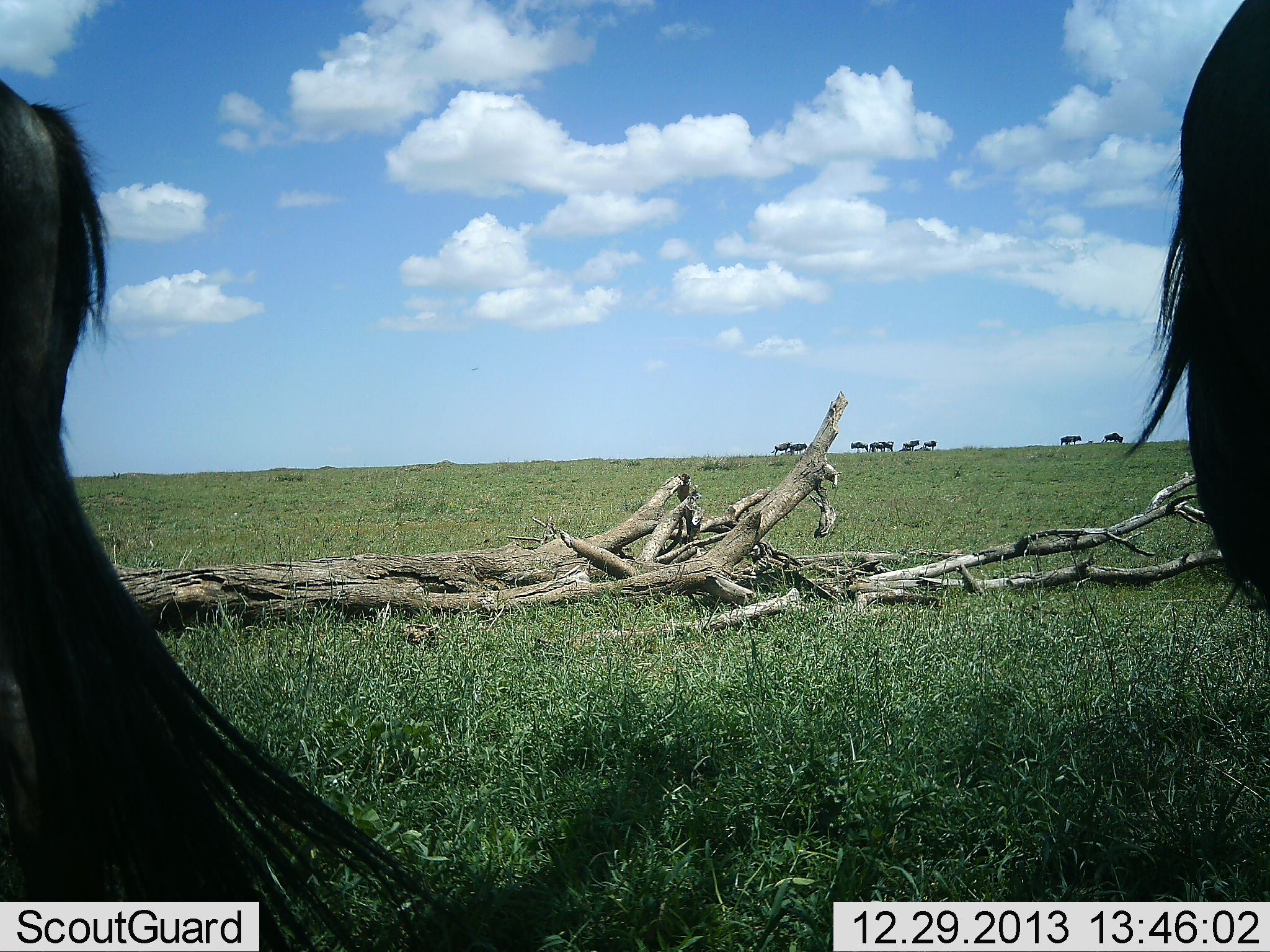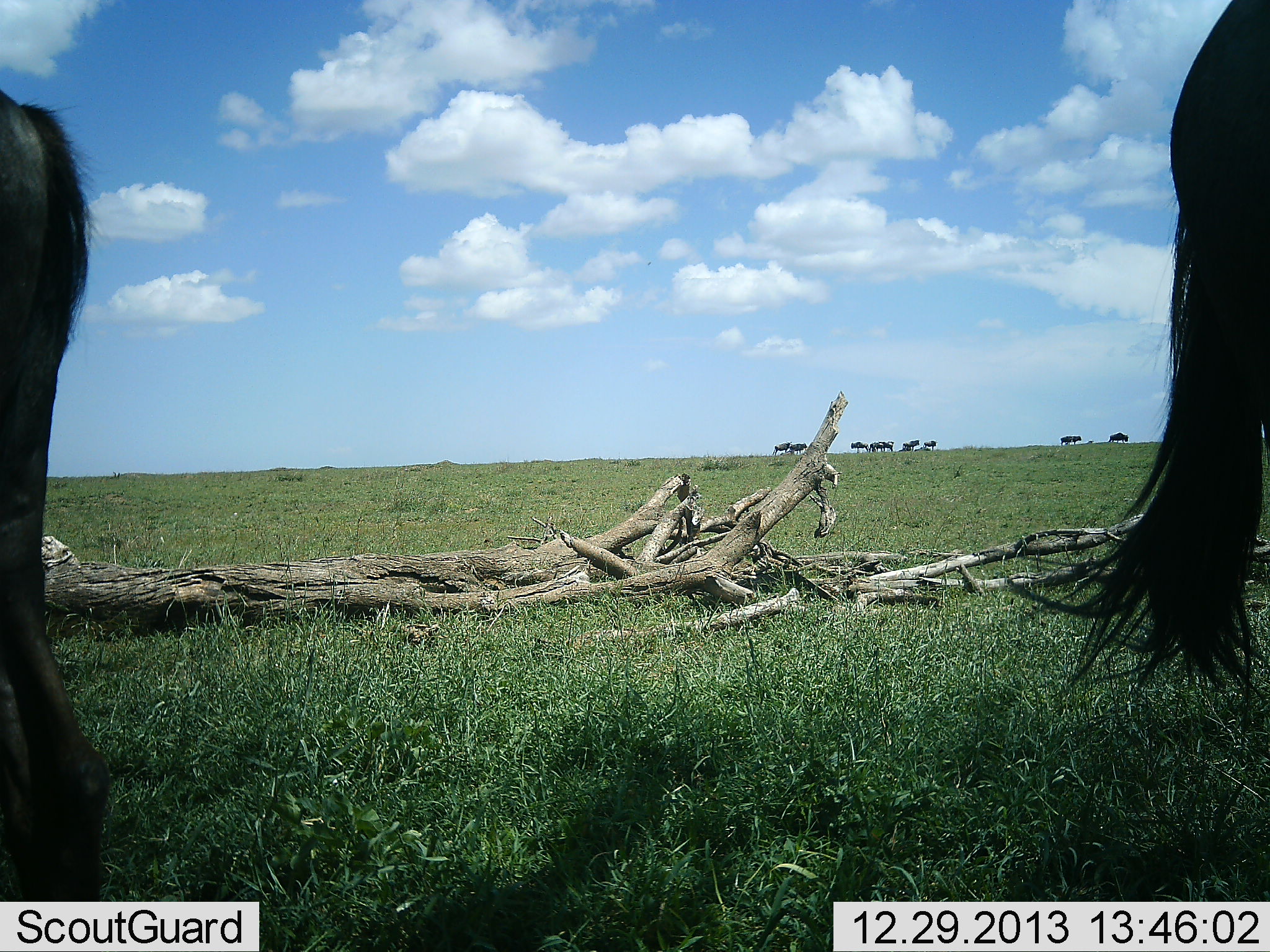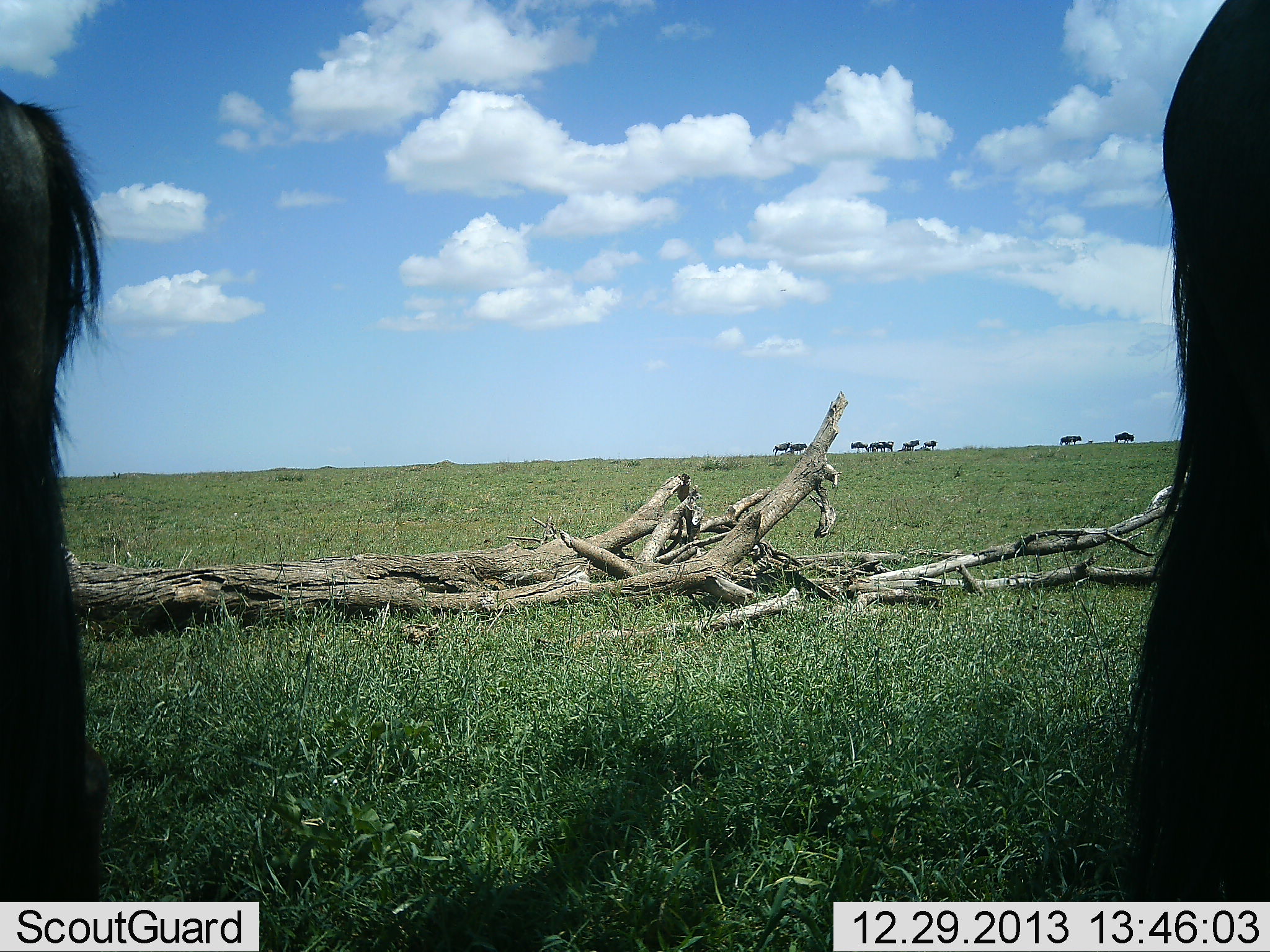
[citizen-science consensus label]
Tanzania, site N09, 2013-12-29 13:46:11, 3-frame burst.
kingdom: Animalia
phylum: Chordata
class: Mammalia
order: Artiodactyla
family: Bovidae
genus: Connochaetes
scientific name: Connochaetes taurinus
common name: blue wildebeest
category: wildebeest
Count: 10.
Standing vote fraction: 90%.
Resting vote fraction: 30%.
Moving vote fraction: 50%.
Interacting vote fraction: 0%.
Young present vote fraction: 0%.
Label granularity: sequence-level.